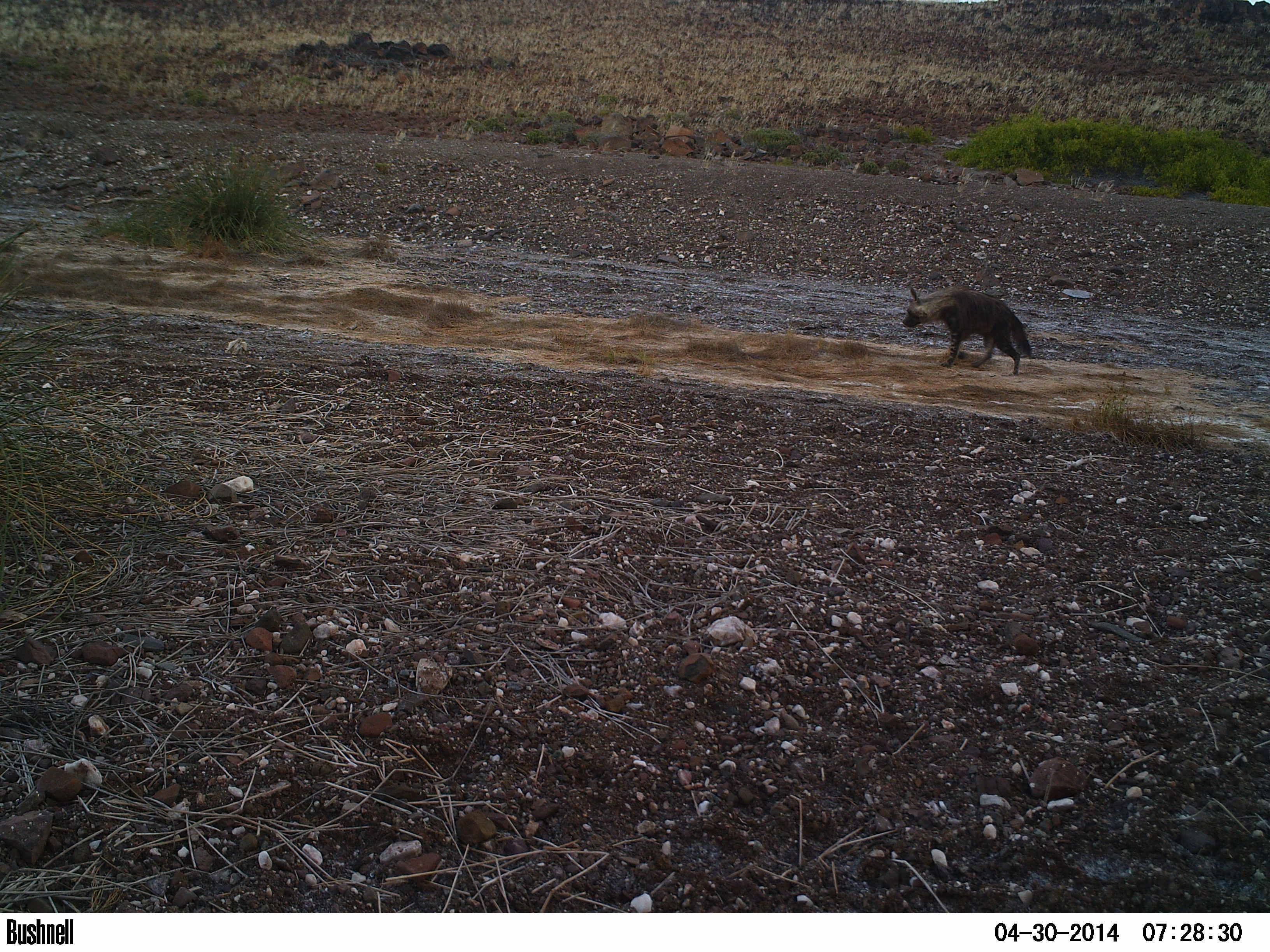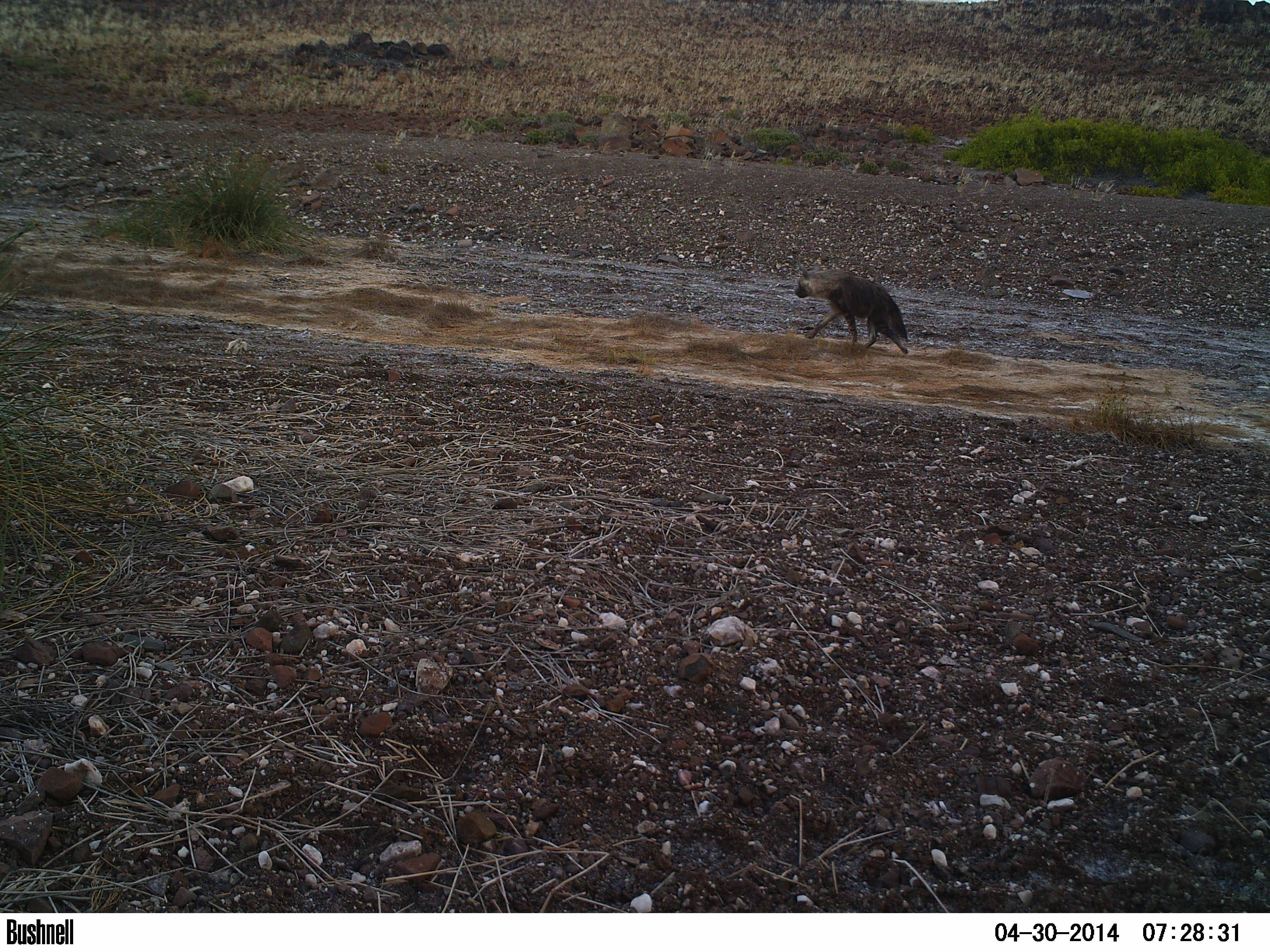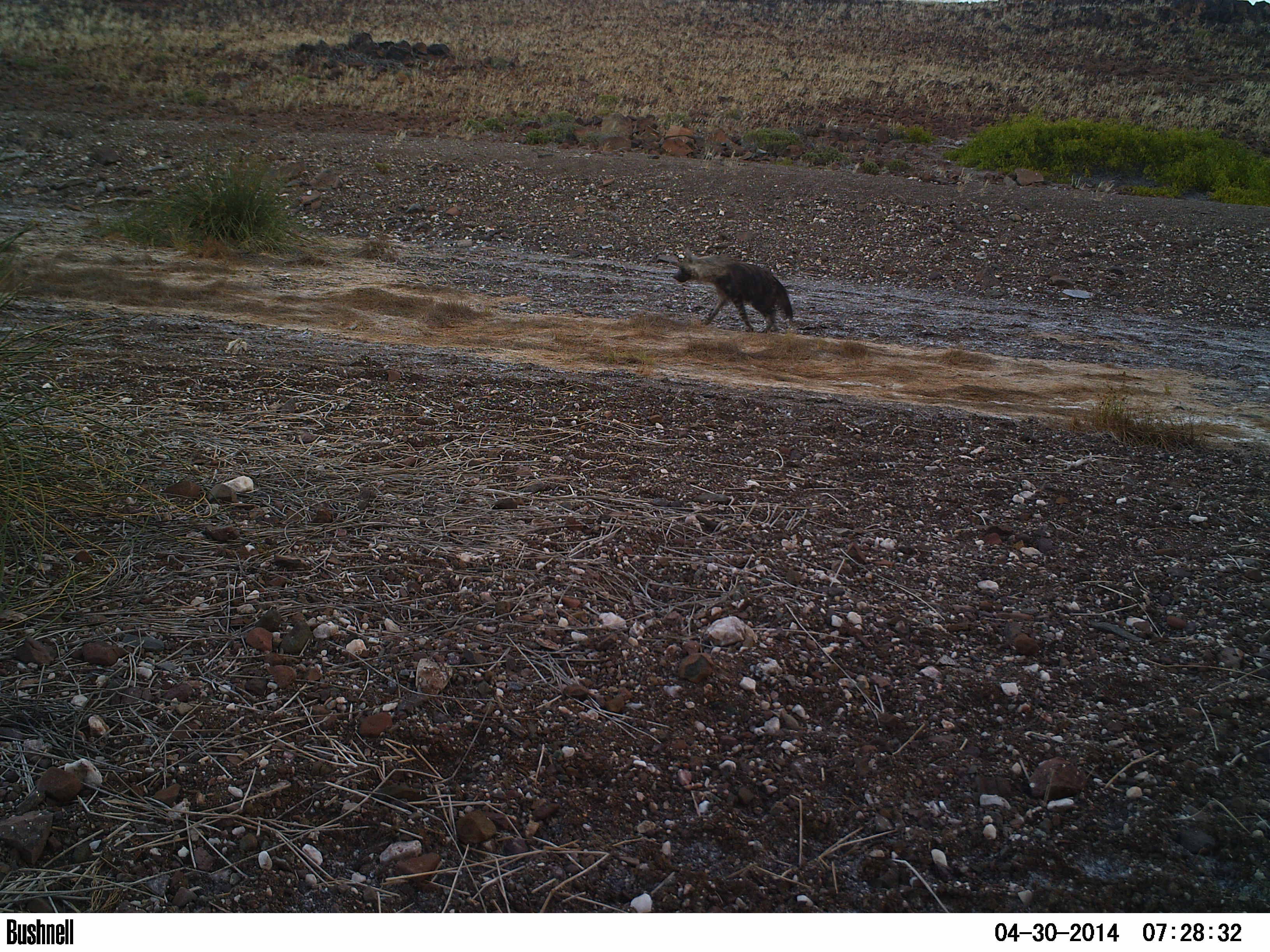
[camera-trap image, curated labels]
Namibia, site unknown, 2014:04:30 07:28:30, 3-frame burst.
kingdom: Animalia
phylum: Chordata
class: Mammalia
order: Carnivora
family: Hyaenidae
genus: Parahyaena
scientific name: Parahyaena brunnea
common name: brown hyena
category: hyaena brunnea